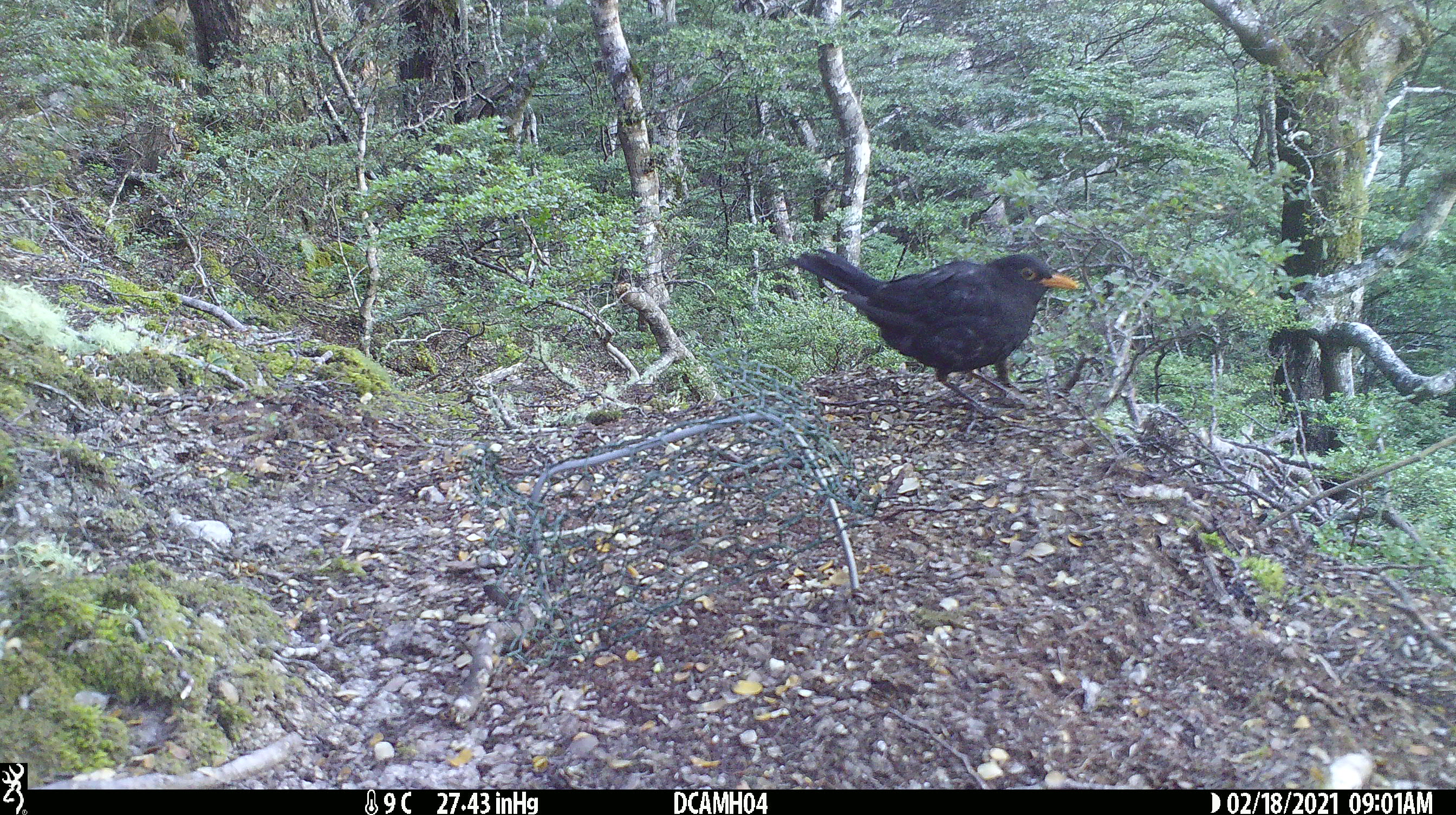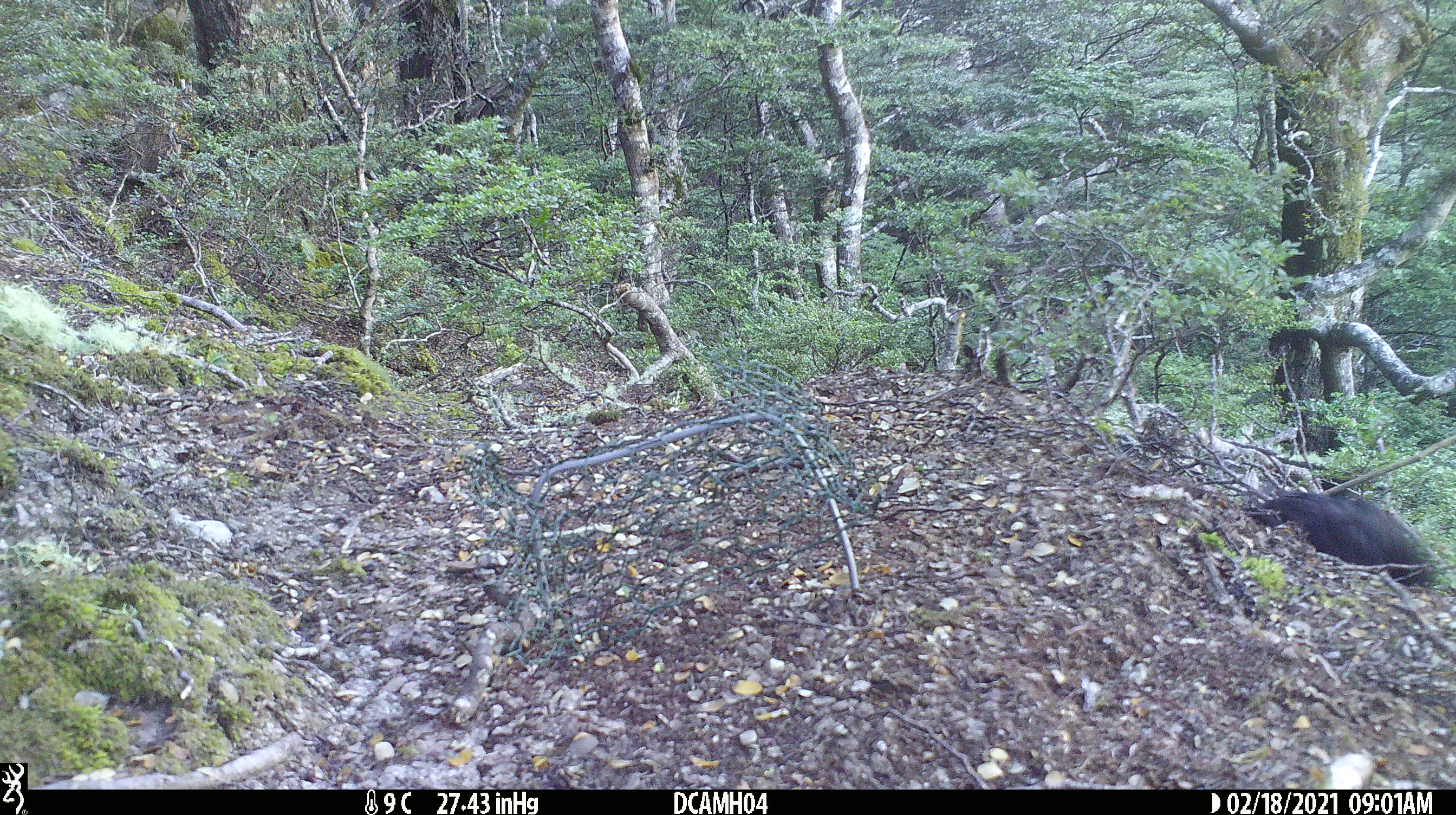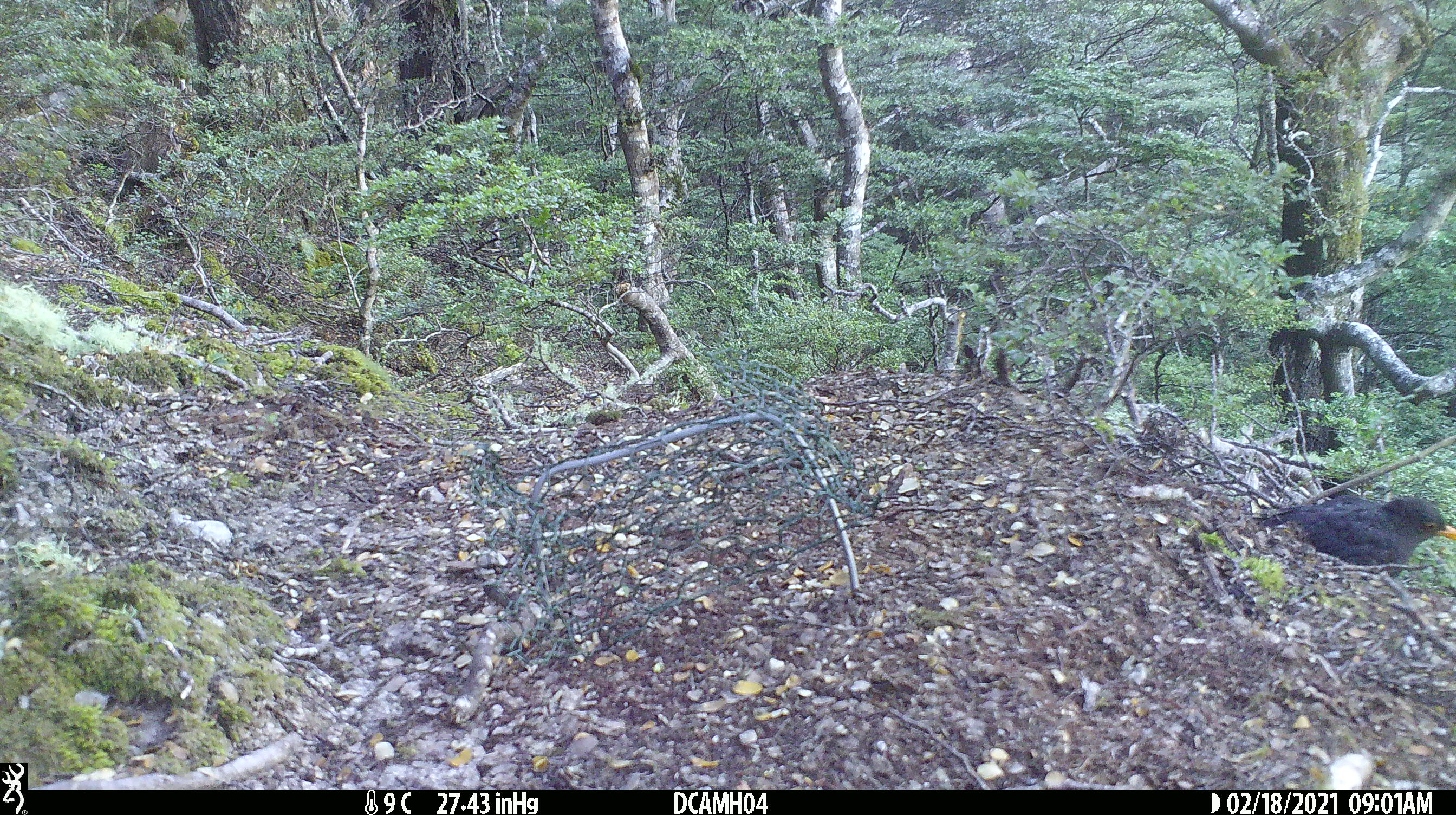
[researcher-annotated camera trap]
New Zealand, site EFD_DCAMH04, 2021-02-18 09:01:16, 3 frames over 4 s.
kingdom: Animalia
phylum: Chordata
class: Aves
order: Passeriformes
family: Turdidae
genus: Turdus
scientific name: Turdus merula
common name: eurasian blackbird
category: blackbird